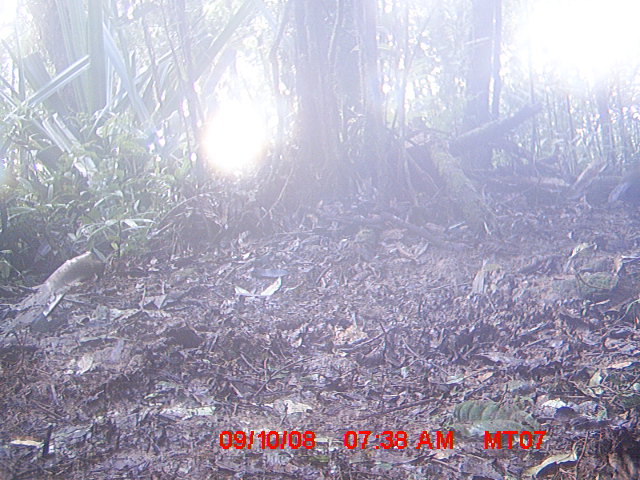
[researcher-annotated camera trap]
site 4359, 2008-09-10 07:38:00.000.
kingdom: Animalia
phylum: Chordata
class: Aves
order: Cuculiformes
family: Cuculidae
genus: Coua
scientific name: Coua serriana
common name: red-breasted coua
Coua serriana (red-breasted coua), count 1.